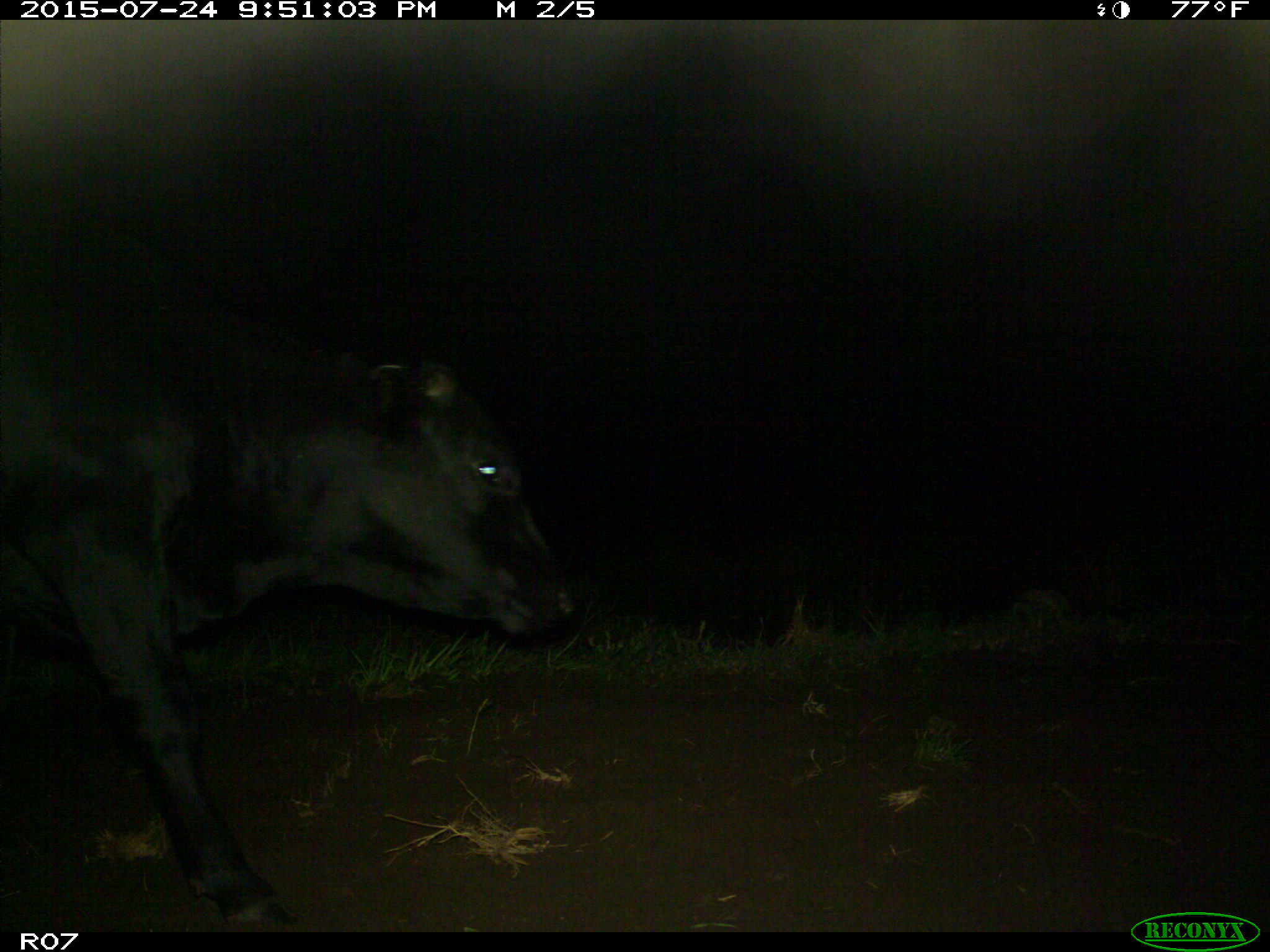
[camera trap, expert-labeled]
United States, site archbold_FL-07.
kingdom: Animalia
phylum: Chordata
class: Mammalia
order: Artiodactyla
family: Bovidae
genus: Bos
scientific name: Bos taurus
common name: domestic cow